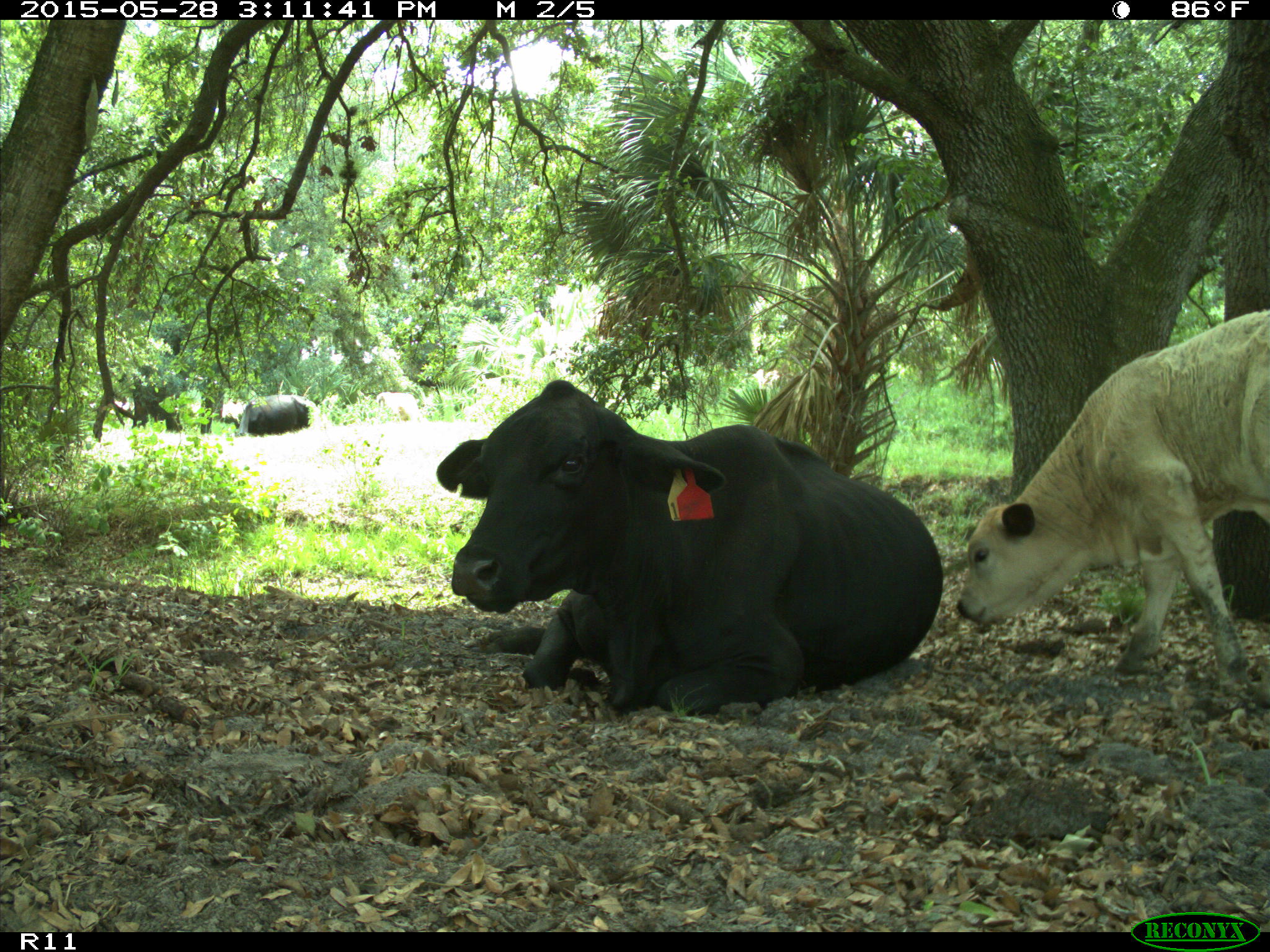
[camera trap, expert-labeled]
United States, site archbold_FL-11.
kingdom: Animalia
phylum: Chordata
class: Mammalia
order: Artiodactyla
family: Bovidae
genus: Bos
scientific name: Bos taurus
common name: domestic cow